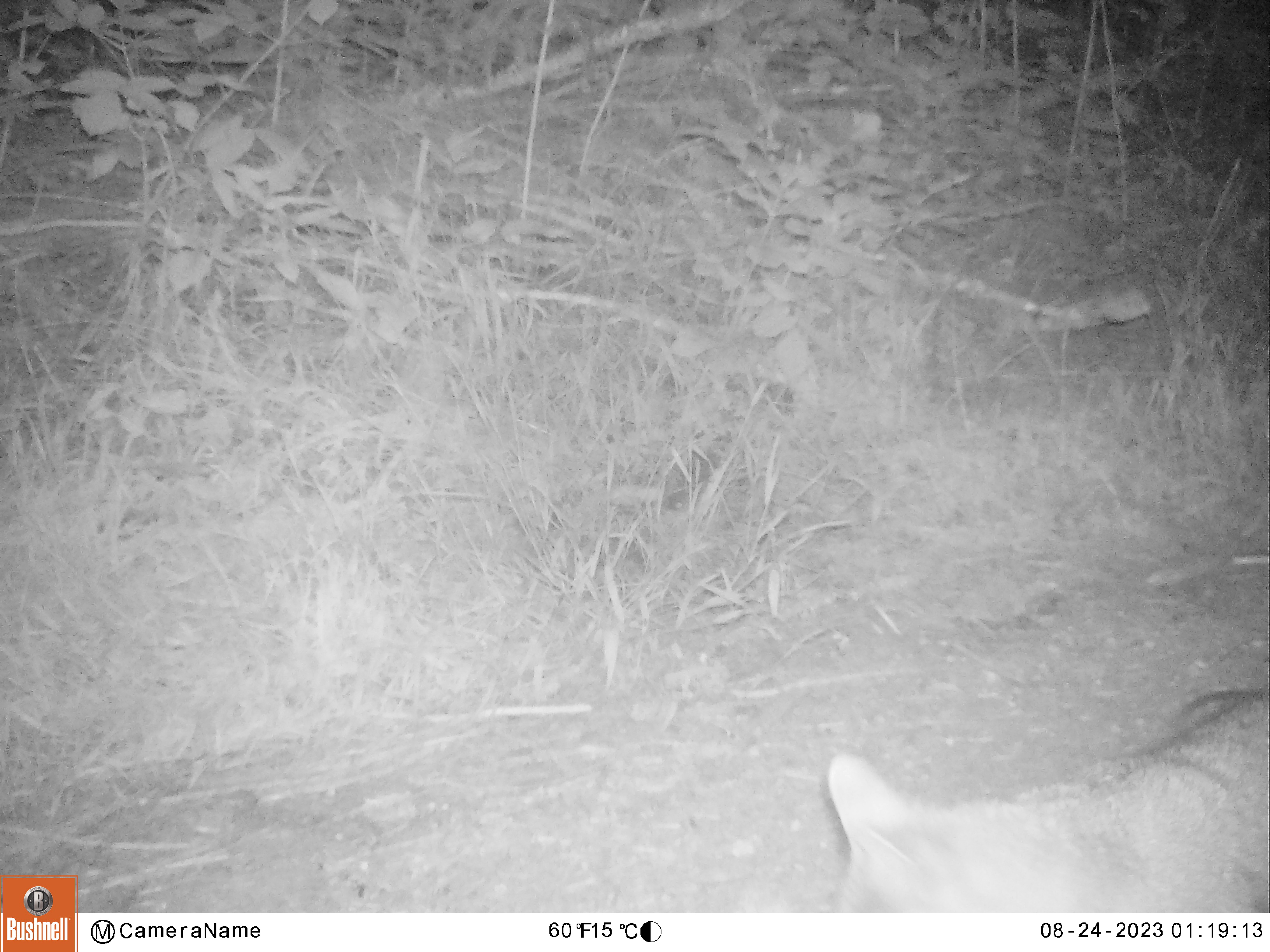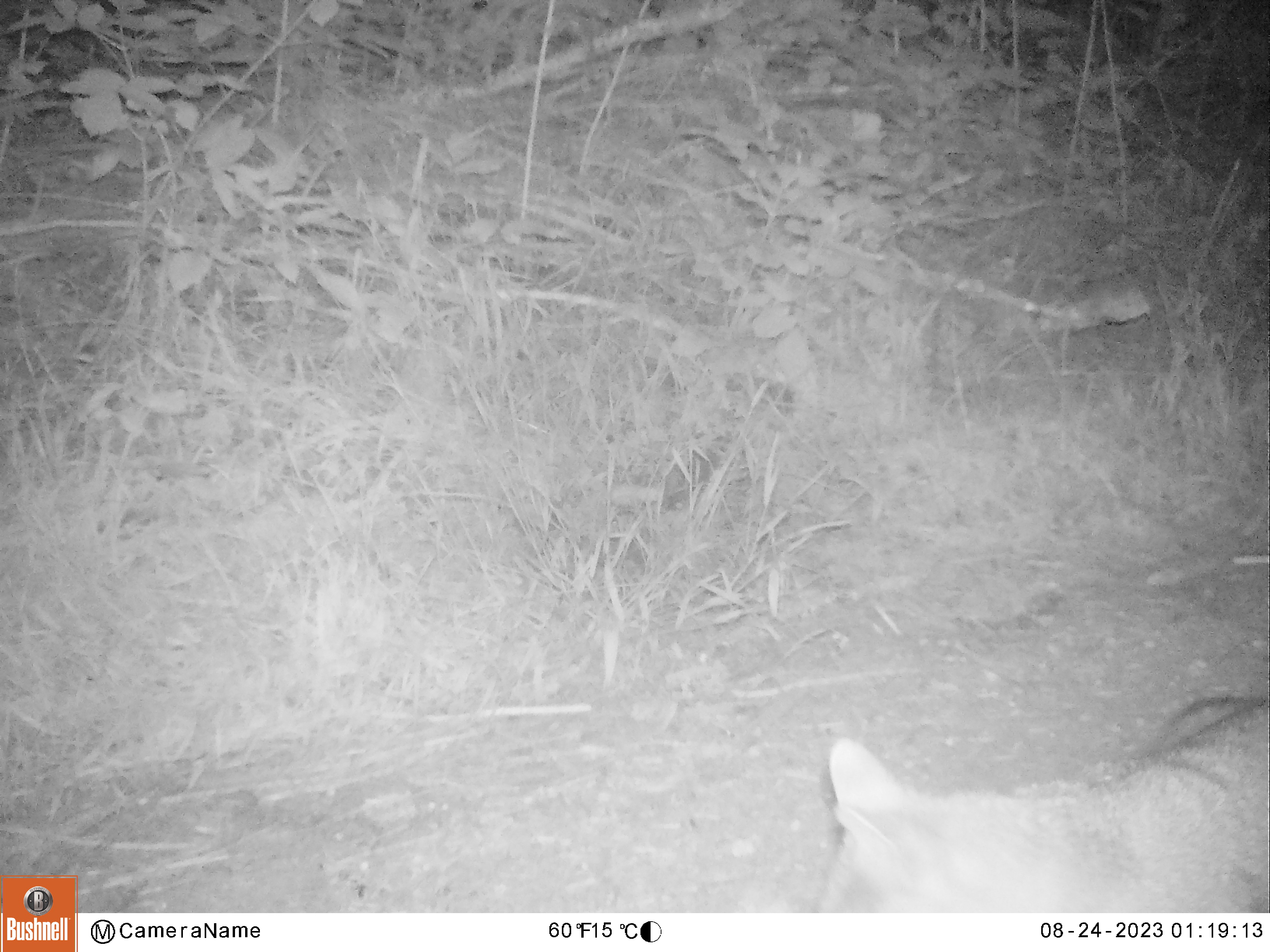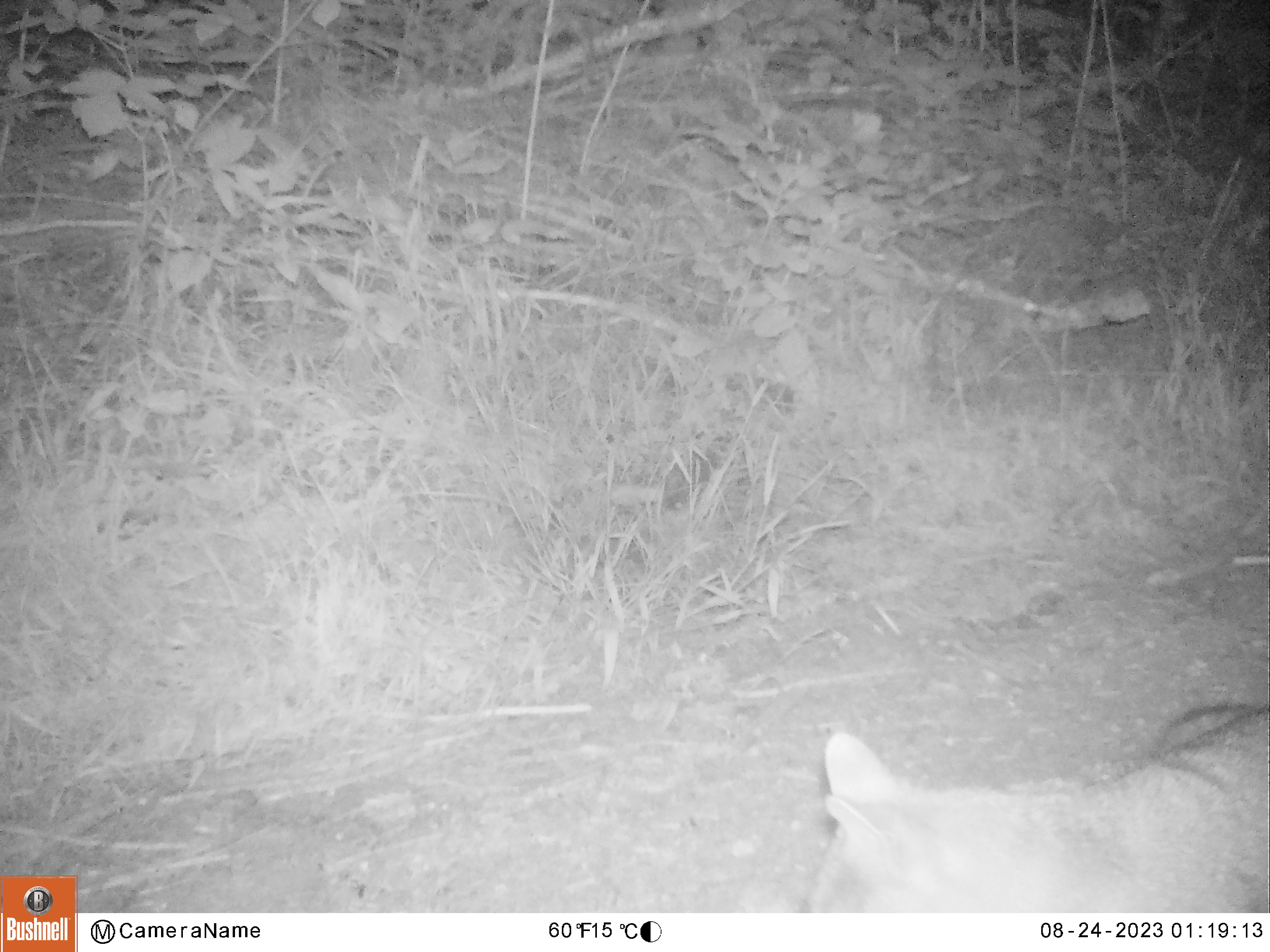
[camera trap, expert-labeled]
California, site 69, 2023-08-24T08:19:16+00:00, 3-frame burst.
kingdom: Animalia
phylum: Chordata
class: Mammalia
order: Carnivora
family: Canidae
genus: Urocyon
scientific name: Urocyon cinereoargenteus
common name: gray fox